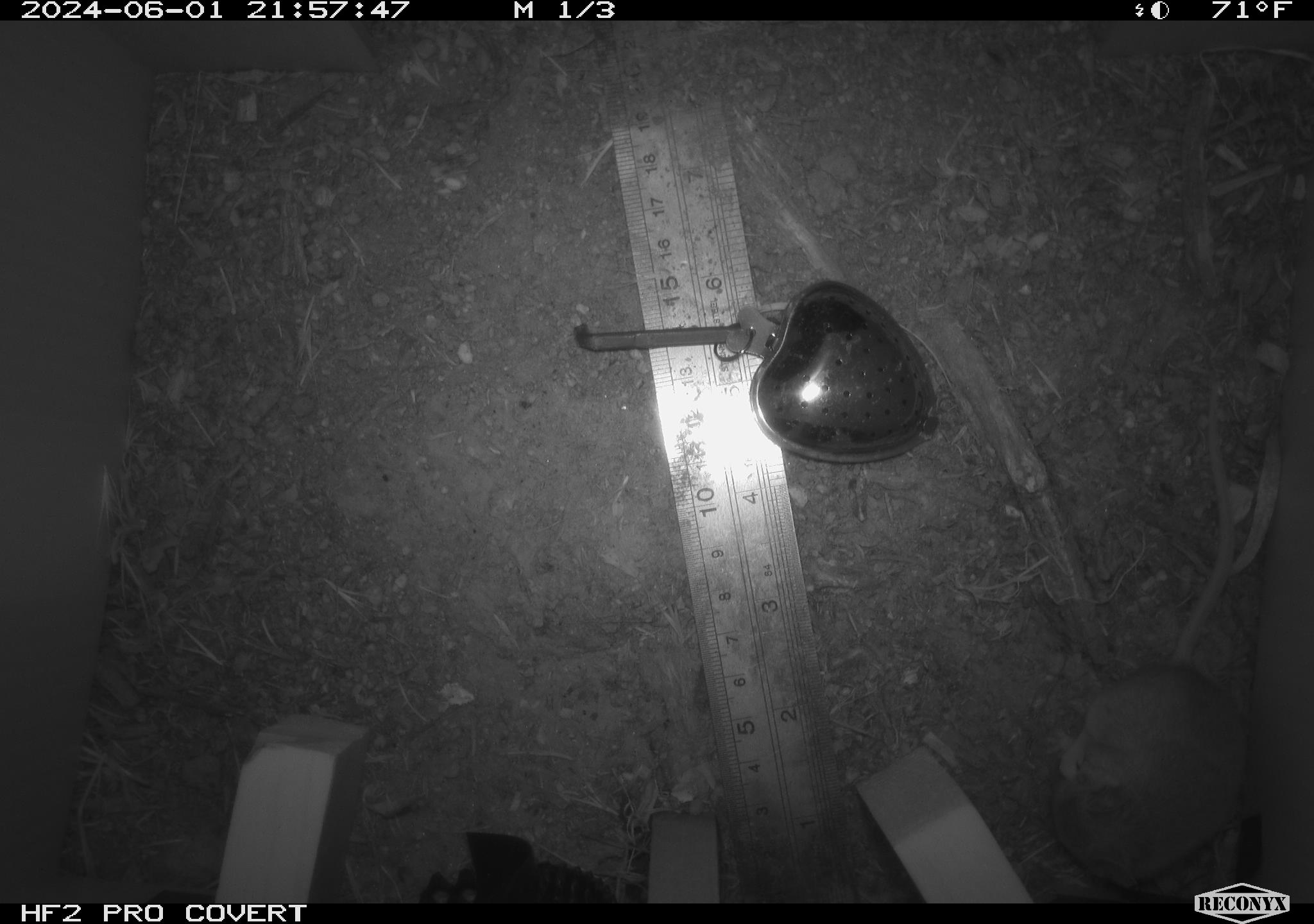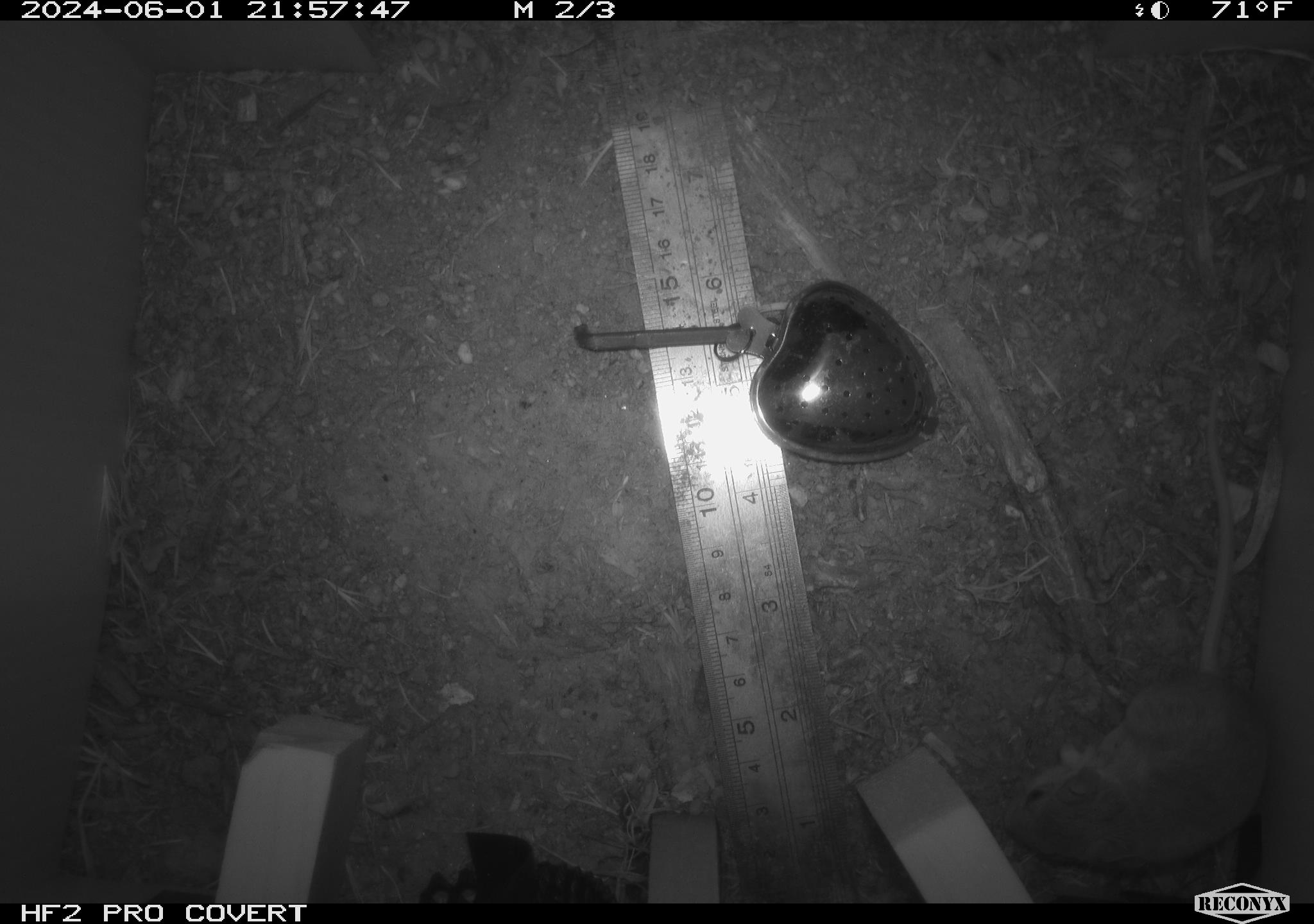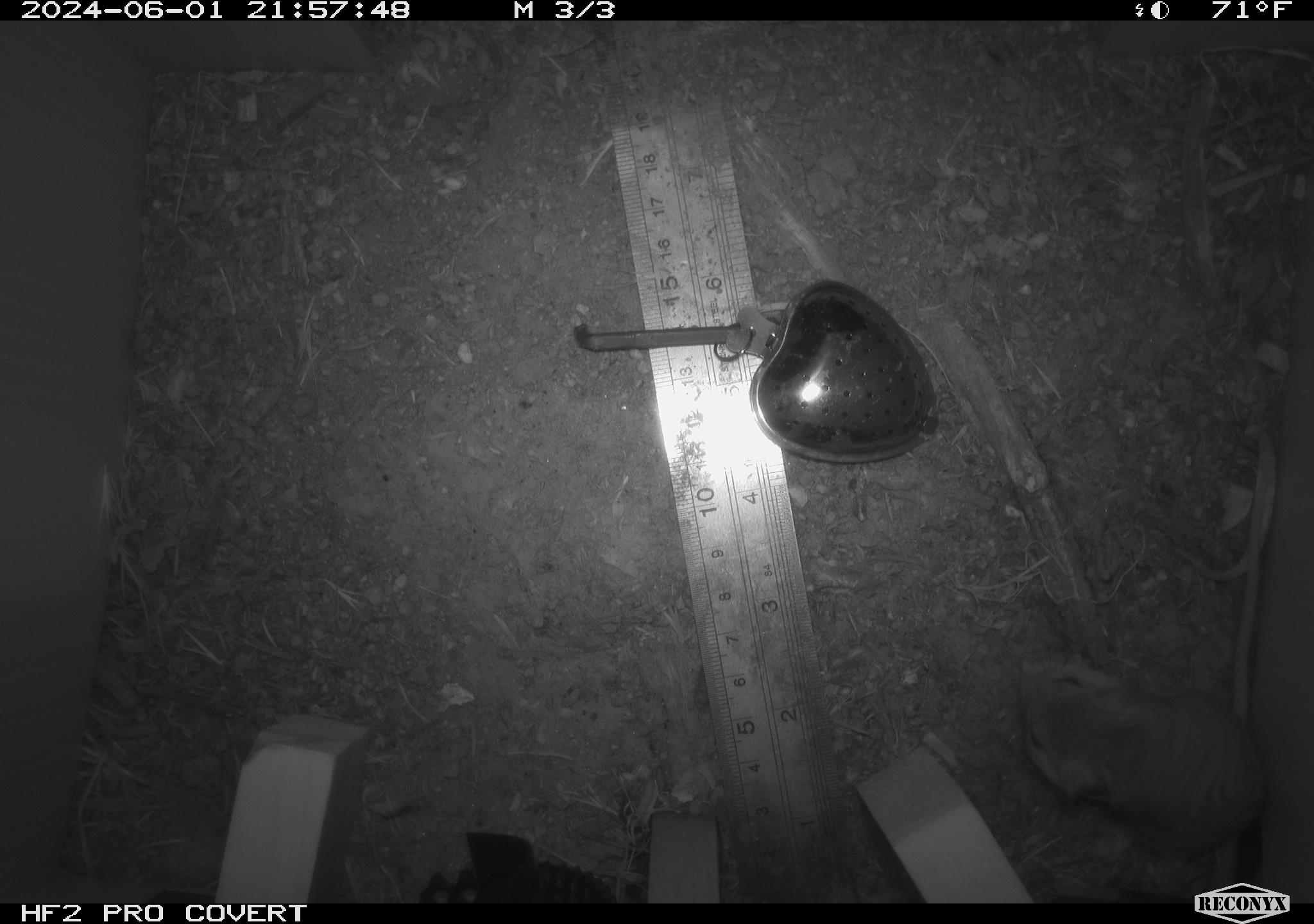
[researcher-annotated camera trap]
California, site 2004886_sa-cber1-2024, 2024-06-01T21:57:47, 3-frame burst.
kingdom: Animalia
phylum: Chordata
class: Mammalia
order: Rodentia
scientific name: Rodentia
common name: mouse species